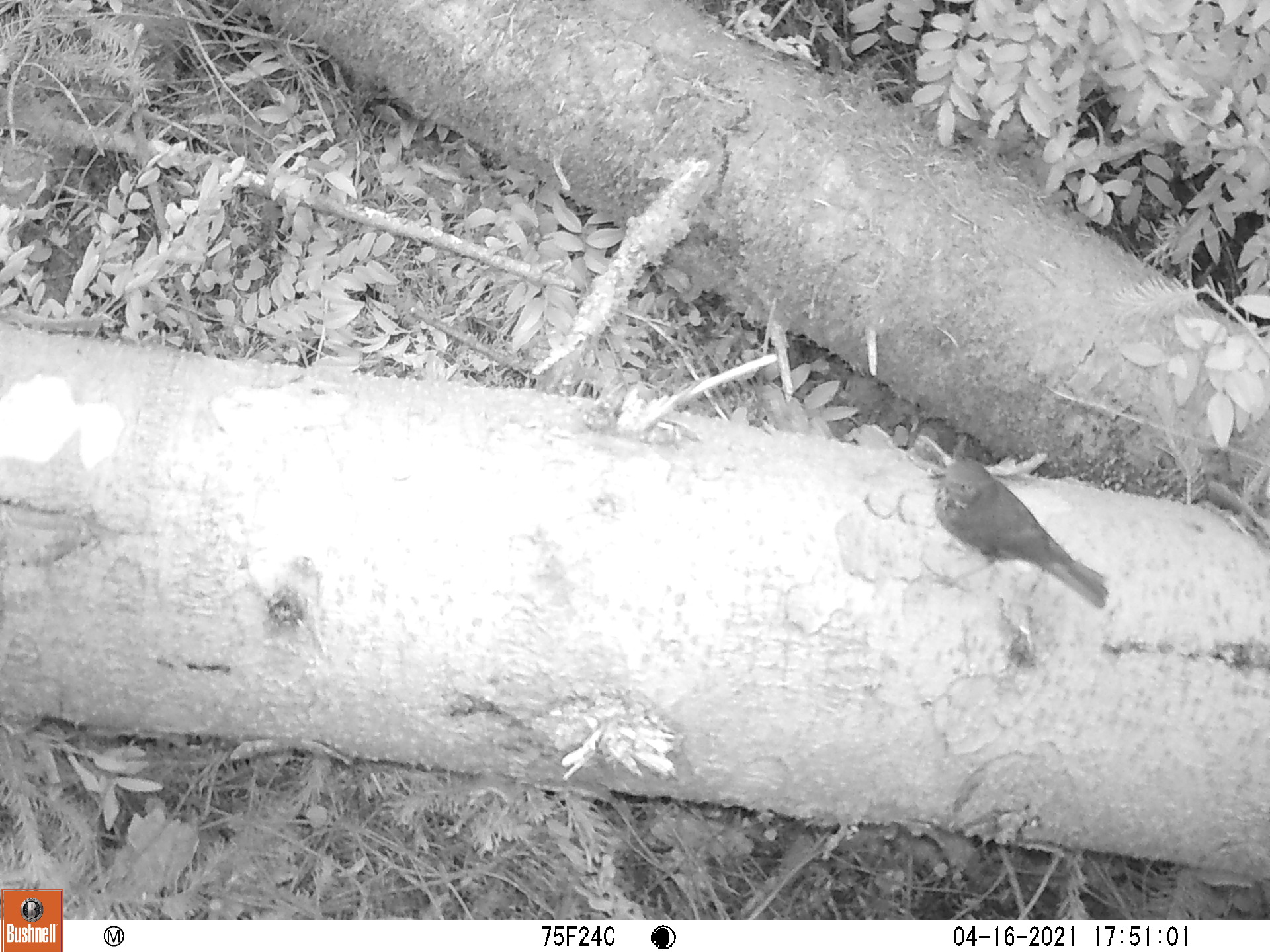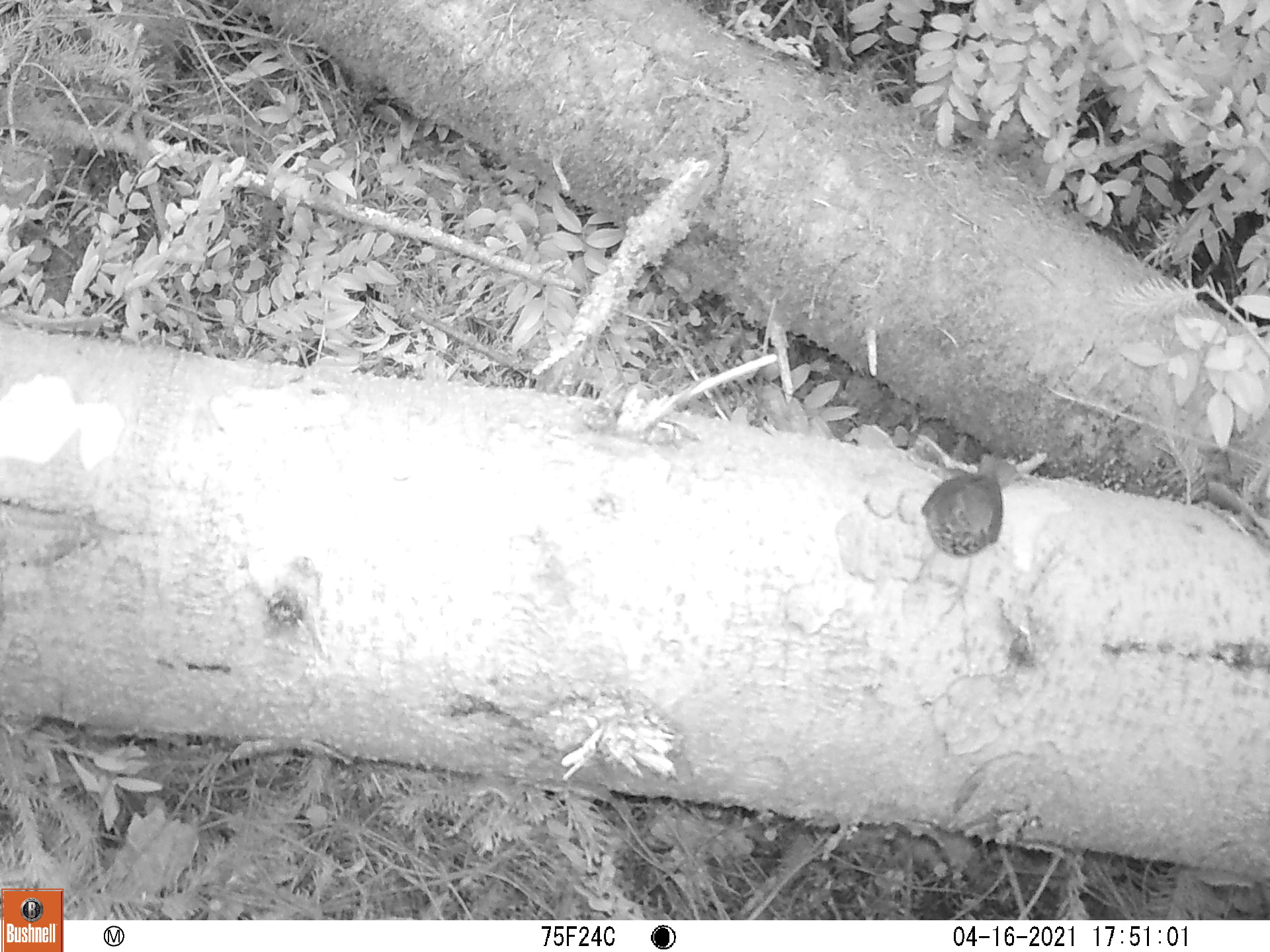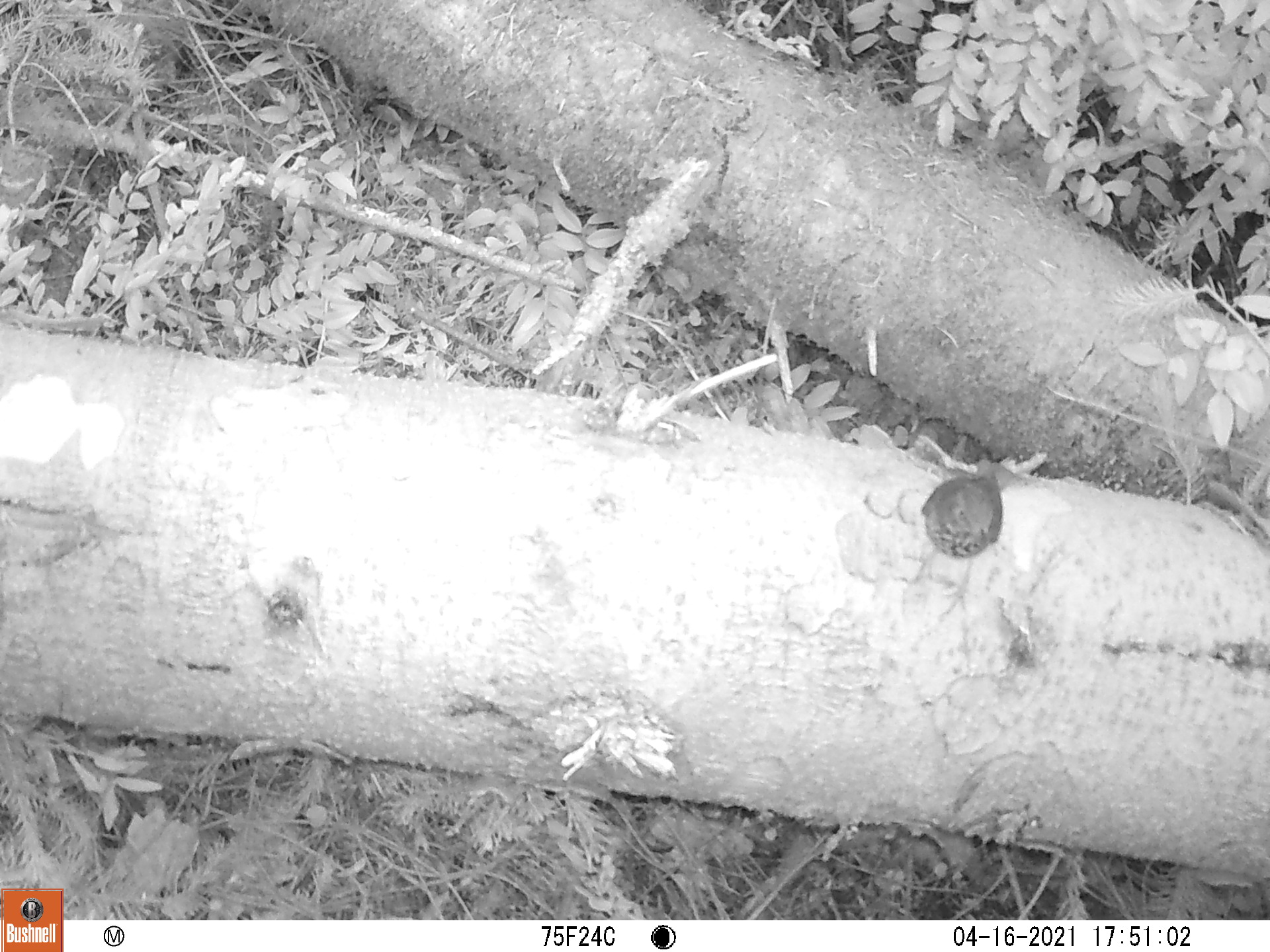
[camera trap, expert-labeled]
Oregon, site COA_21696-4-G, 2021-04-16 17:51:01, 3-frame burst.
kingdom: Animalia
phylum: Chordata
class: Aves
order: Passeriformes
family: Turdidae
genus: Catharus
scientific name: Catharus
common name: brown thrushes and nightingale-thrushes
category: catharus species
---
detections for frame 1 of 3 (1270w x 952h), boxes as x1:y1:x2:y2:
catharus species: 867:439:1125:637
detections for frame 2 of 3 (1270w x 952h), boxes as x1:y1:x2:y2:
catharus species: 899:435:1038:571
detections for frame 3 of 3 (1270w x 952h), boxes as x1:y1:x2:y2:
catharus species: 905:445:1040:571